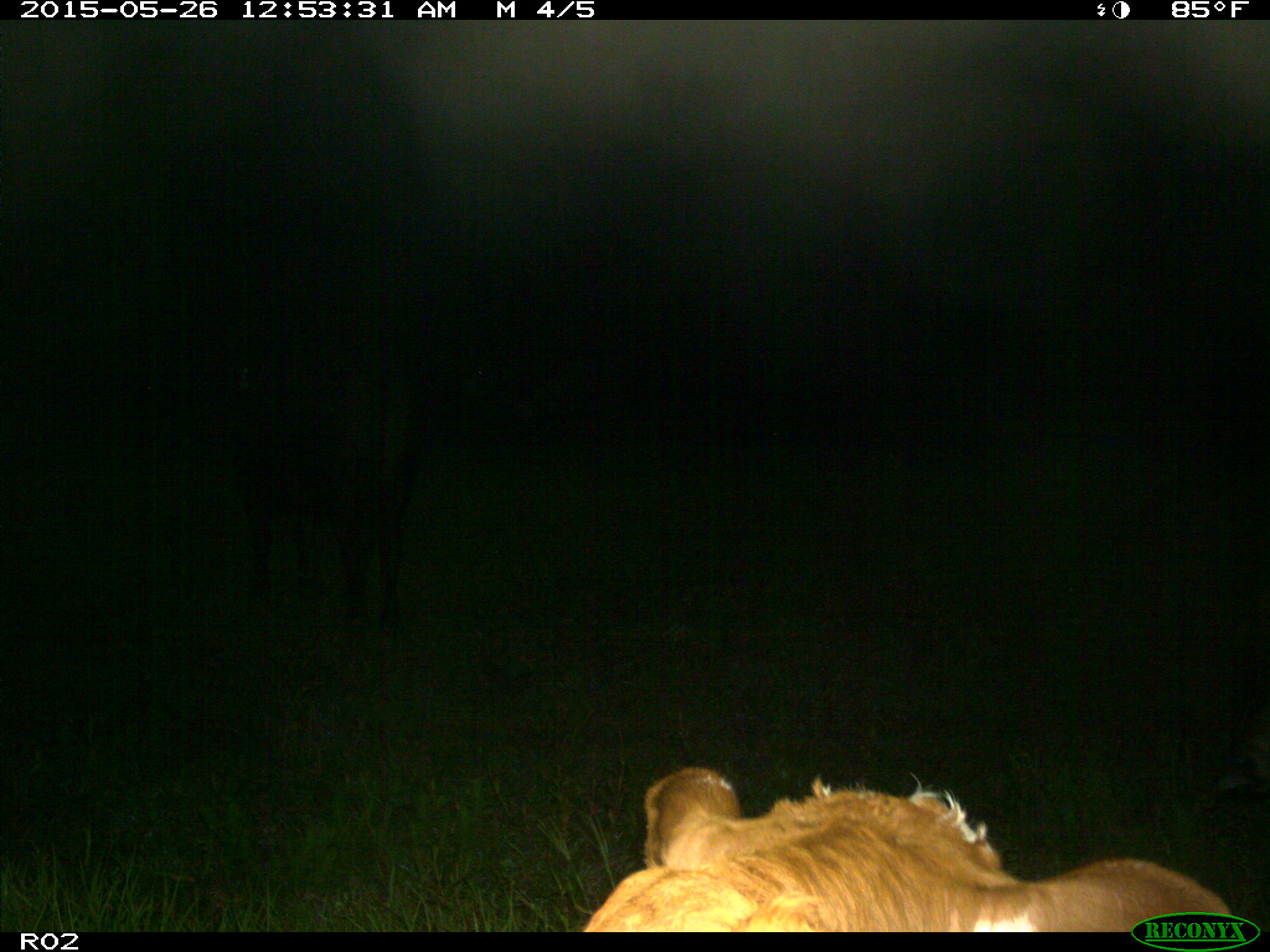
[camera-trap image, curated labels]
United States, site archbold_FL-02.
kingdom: Animalia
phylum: Chordata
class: Mammalia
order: Artiodactyla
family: Bovidae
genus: Bos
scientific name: Bos taurus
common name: domestic cow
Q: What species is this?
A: Bos taurus (domestic cow).